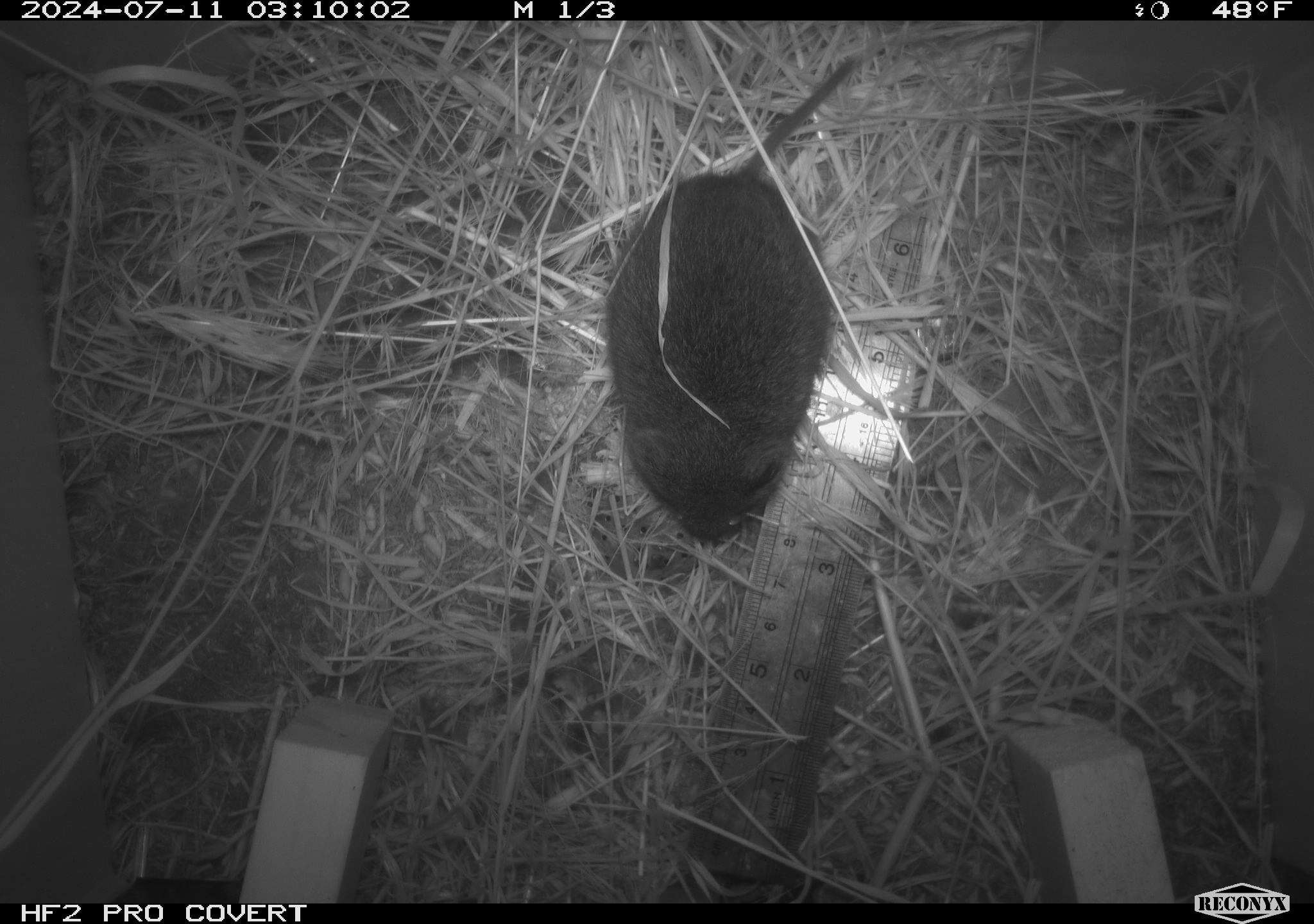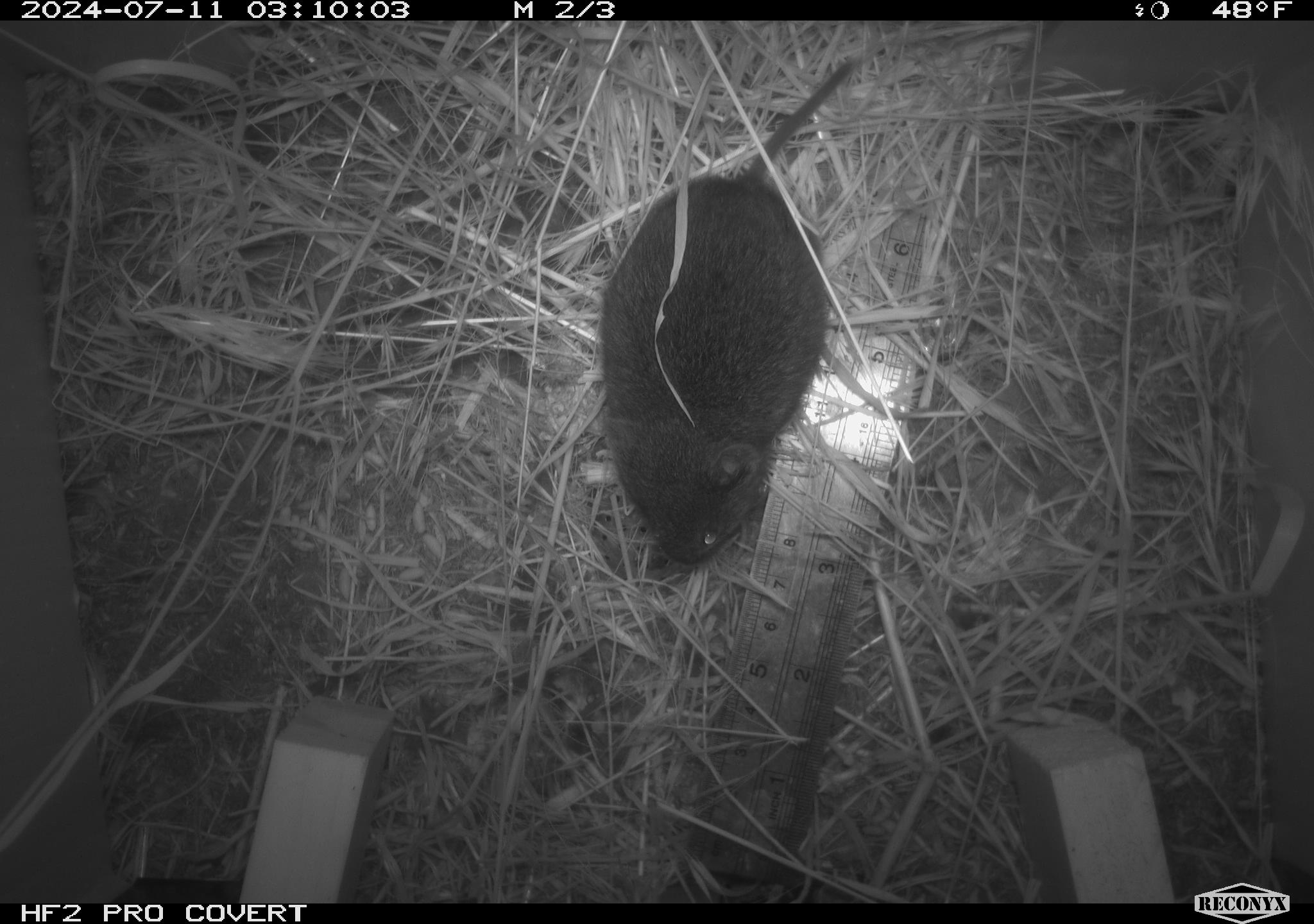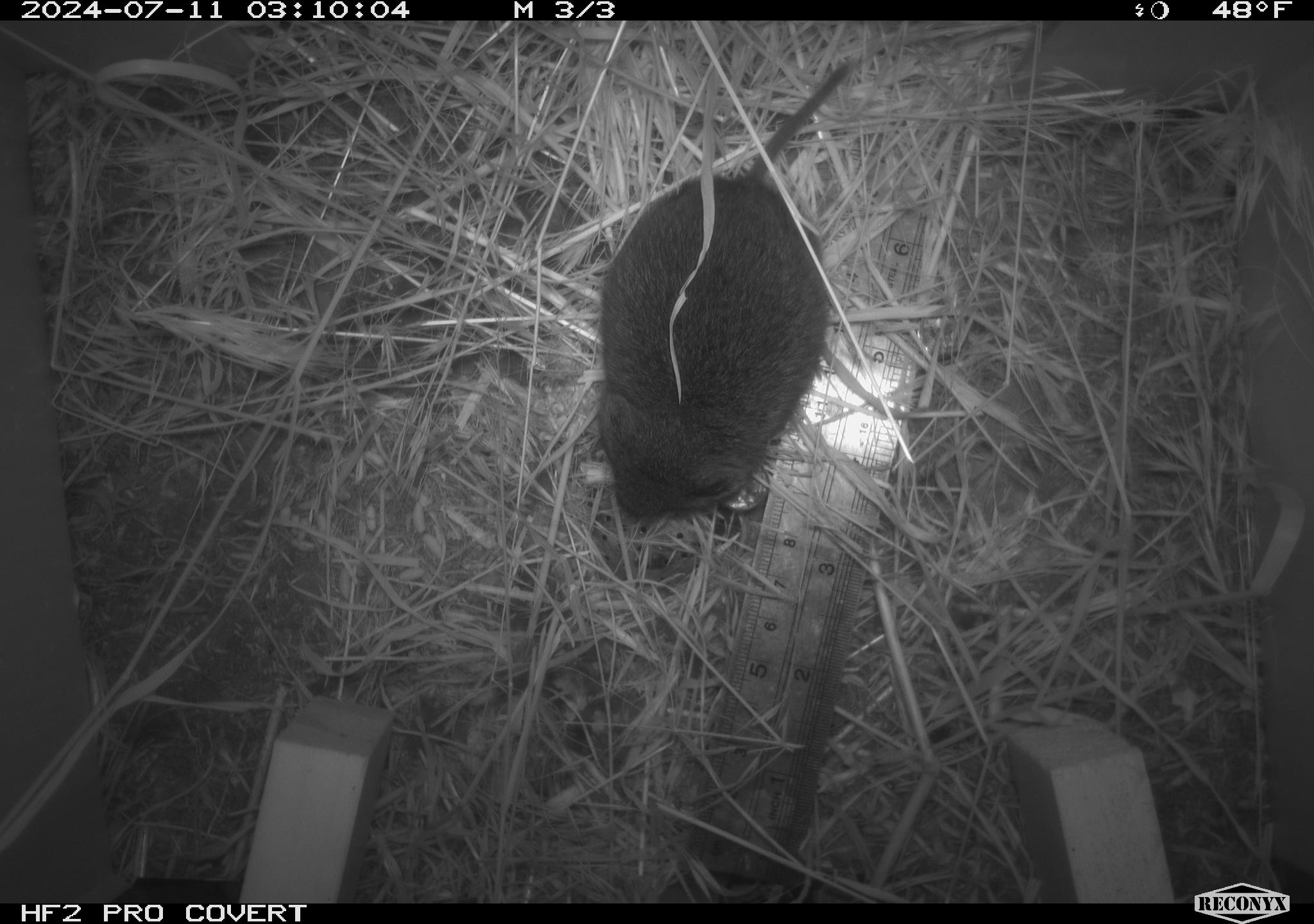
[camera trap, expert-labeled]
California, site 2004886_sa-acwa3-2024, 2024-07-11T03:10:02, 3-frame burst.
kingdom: Animalia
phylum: Chordata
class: Mammalia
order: Rodentia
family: Cricetidae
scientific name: Arvicolinae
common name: voles, lemmings, and muskrats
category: arvicolinae subfamily